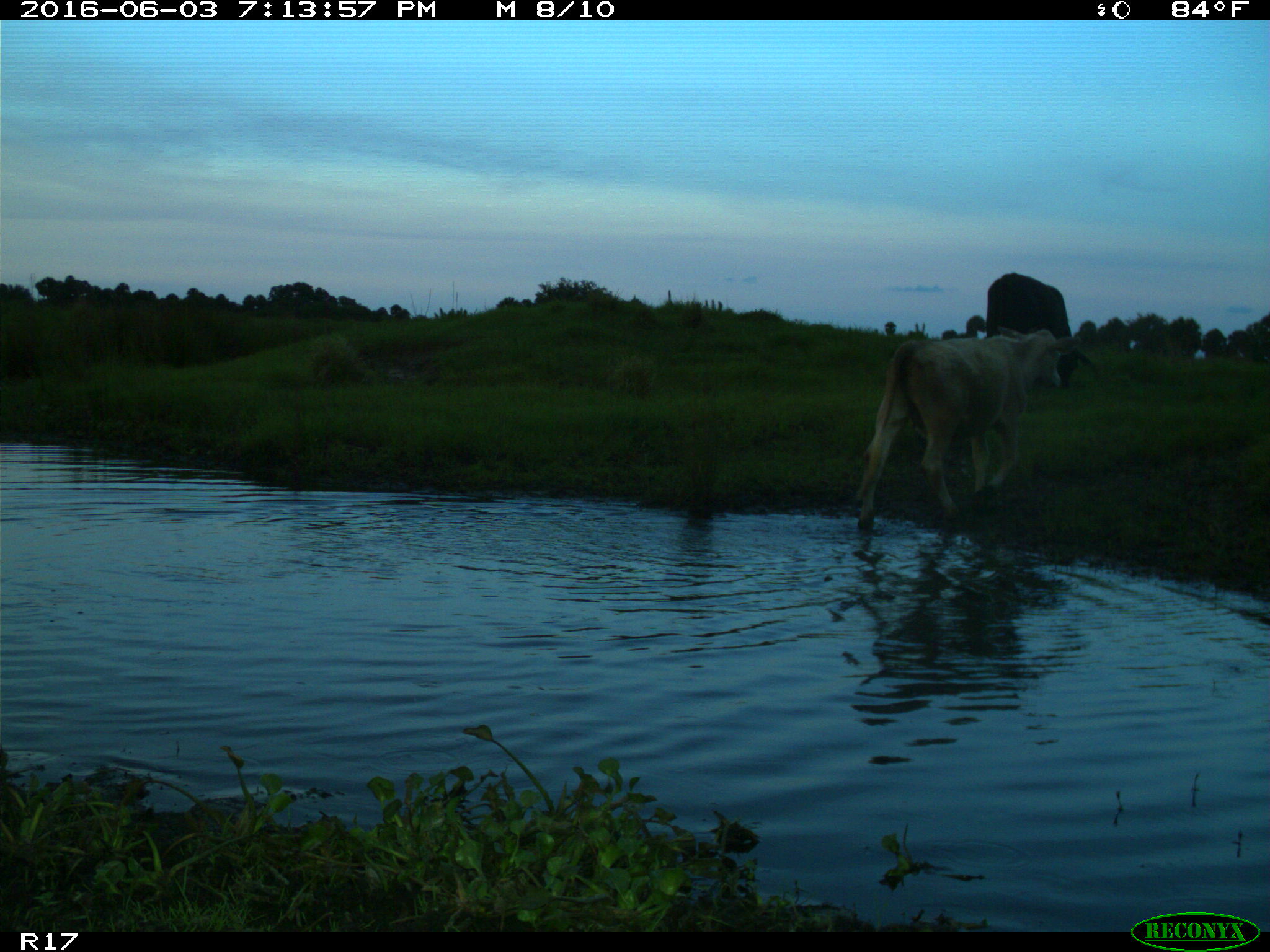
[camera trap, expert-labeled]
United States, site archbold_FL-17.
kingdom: Animalia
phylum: Chordata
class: Mammalia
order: Artiodactyla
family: Bovidae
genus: Bos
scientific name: Bos taurus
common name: domestic cow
Bos taurus (domestic cow).